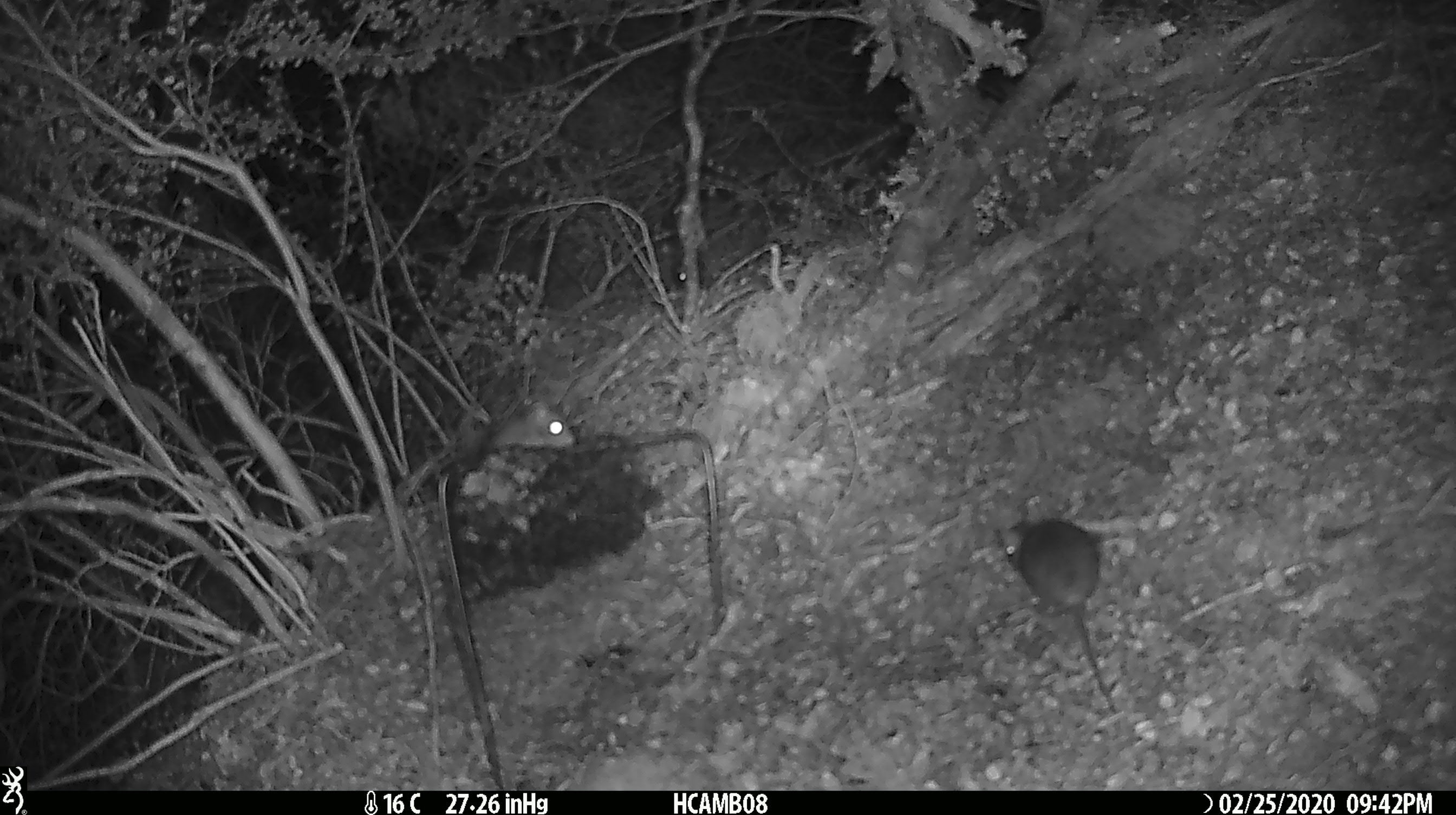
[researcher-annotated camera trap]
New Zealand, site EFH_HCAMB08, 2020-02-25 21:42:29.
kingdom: Animalia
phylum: Chordata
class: Mammalia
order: Rodentia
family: Muridae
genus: Mus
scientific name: Mus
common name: mouse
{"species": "mouse (Mus)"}